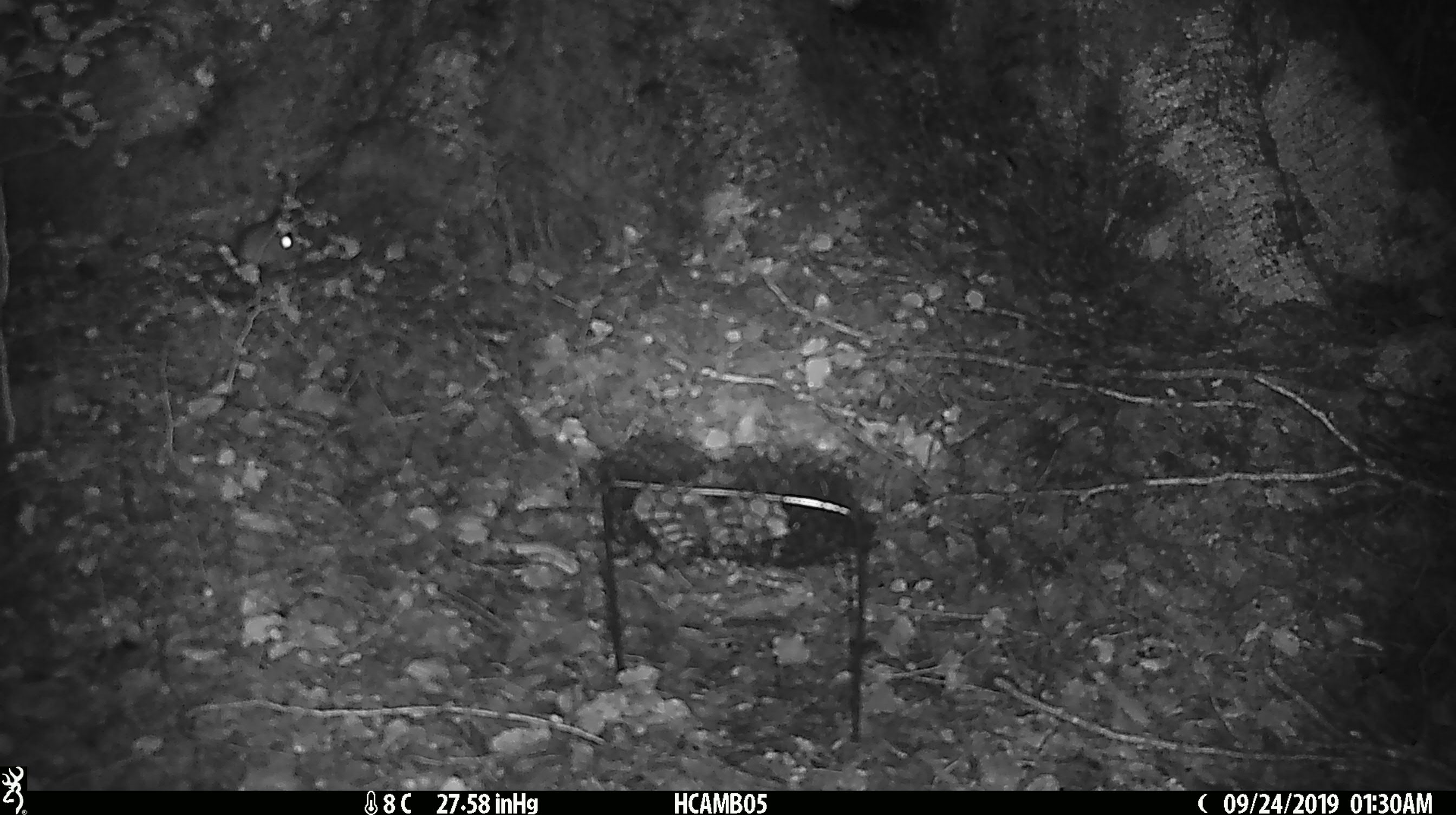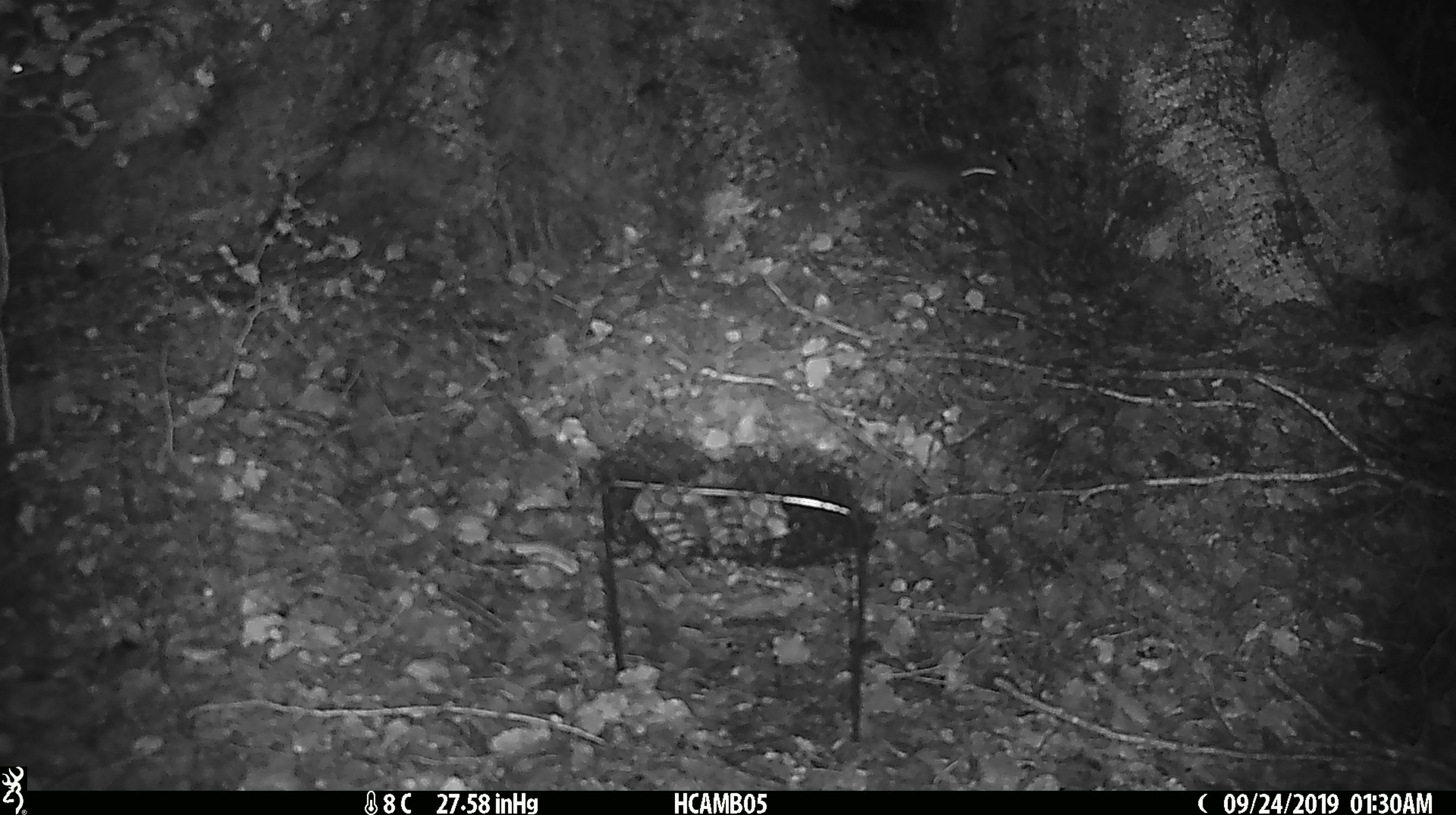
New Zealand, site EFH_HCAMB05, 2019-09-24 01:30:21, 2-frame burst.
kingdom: Animalia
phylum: Chordata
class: Mammalia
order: Rodentia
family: Muridae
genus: Mus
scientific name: Mus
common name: mouse